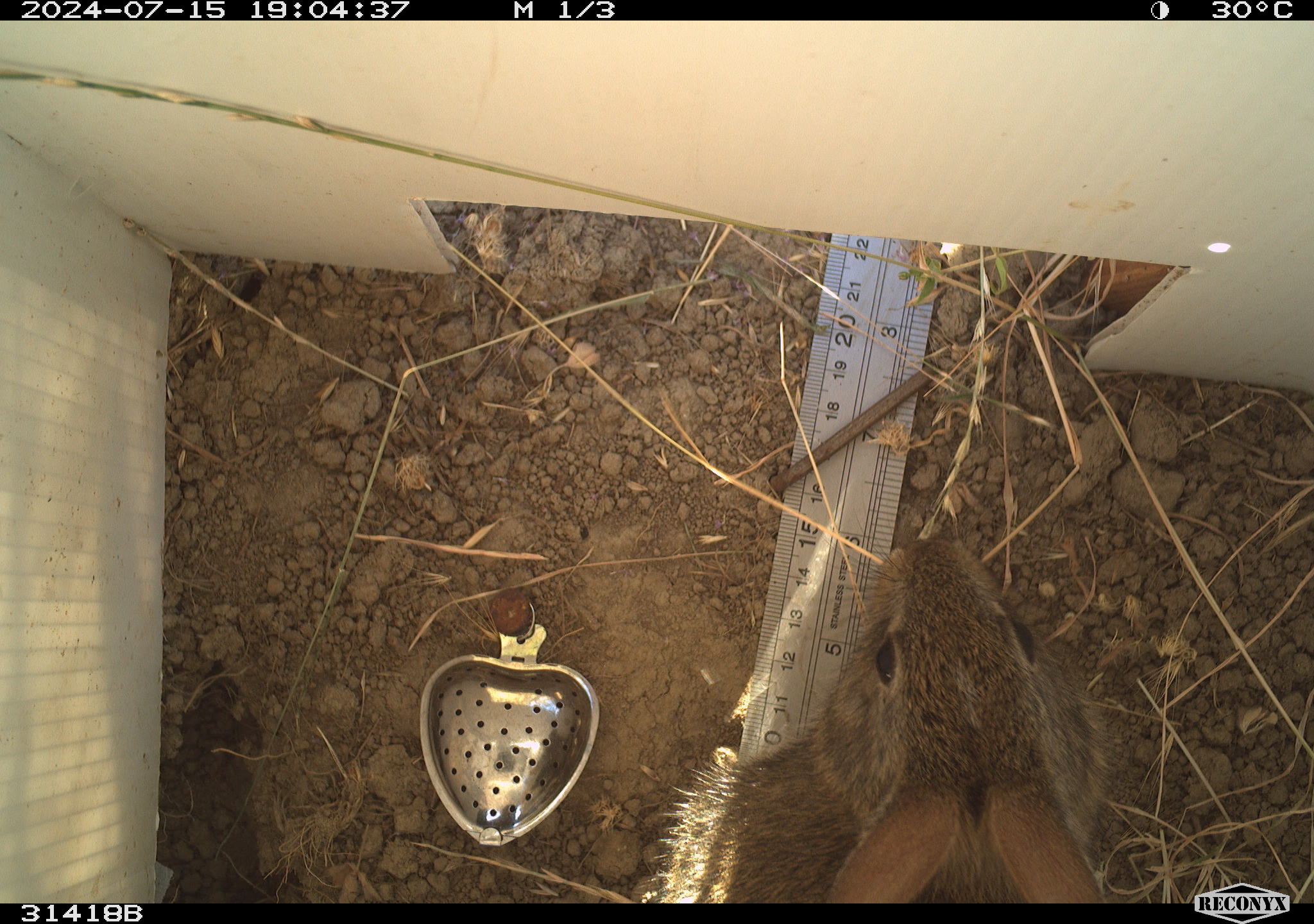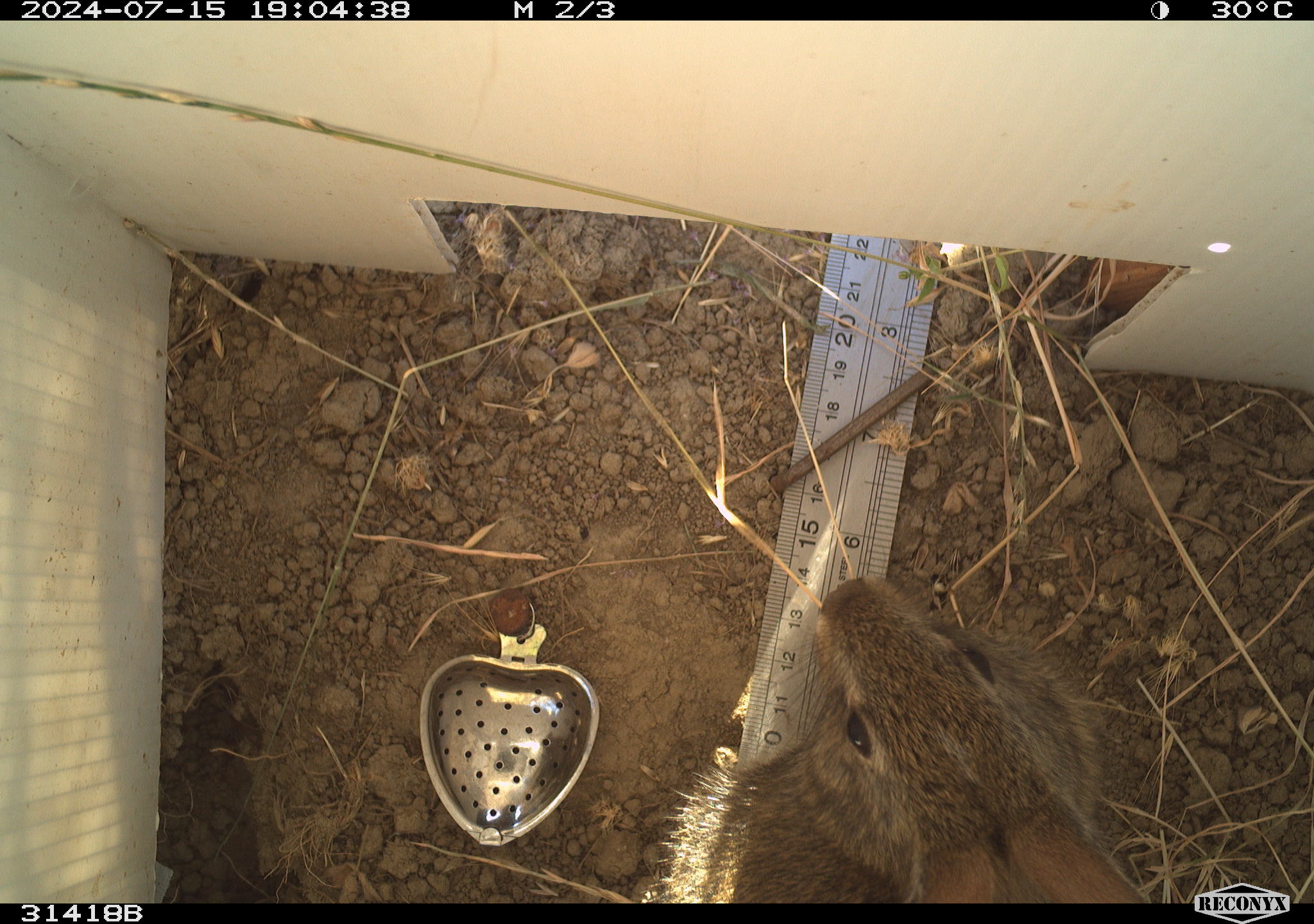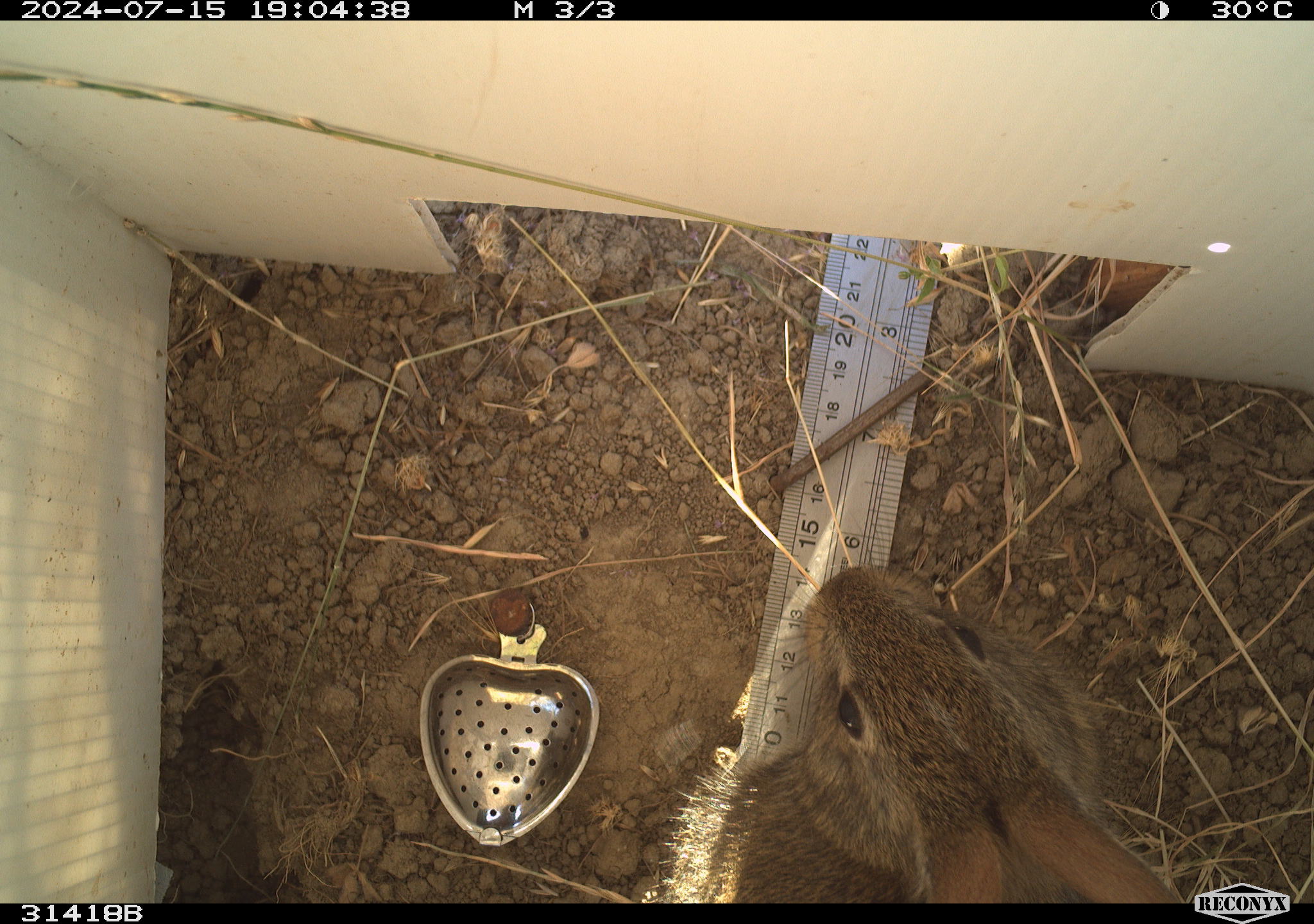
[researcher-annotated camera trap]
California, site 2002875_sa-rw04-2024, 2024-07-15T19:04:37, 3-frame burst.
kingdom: Animalia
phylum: Chordata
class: Mammalia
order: Lagomorpha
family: Leporidae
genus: Sylvilagus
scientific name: Sylvilagus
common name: cottontail rabbits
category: sylvilagus species